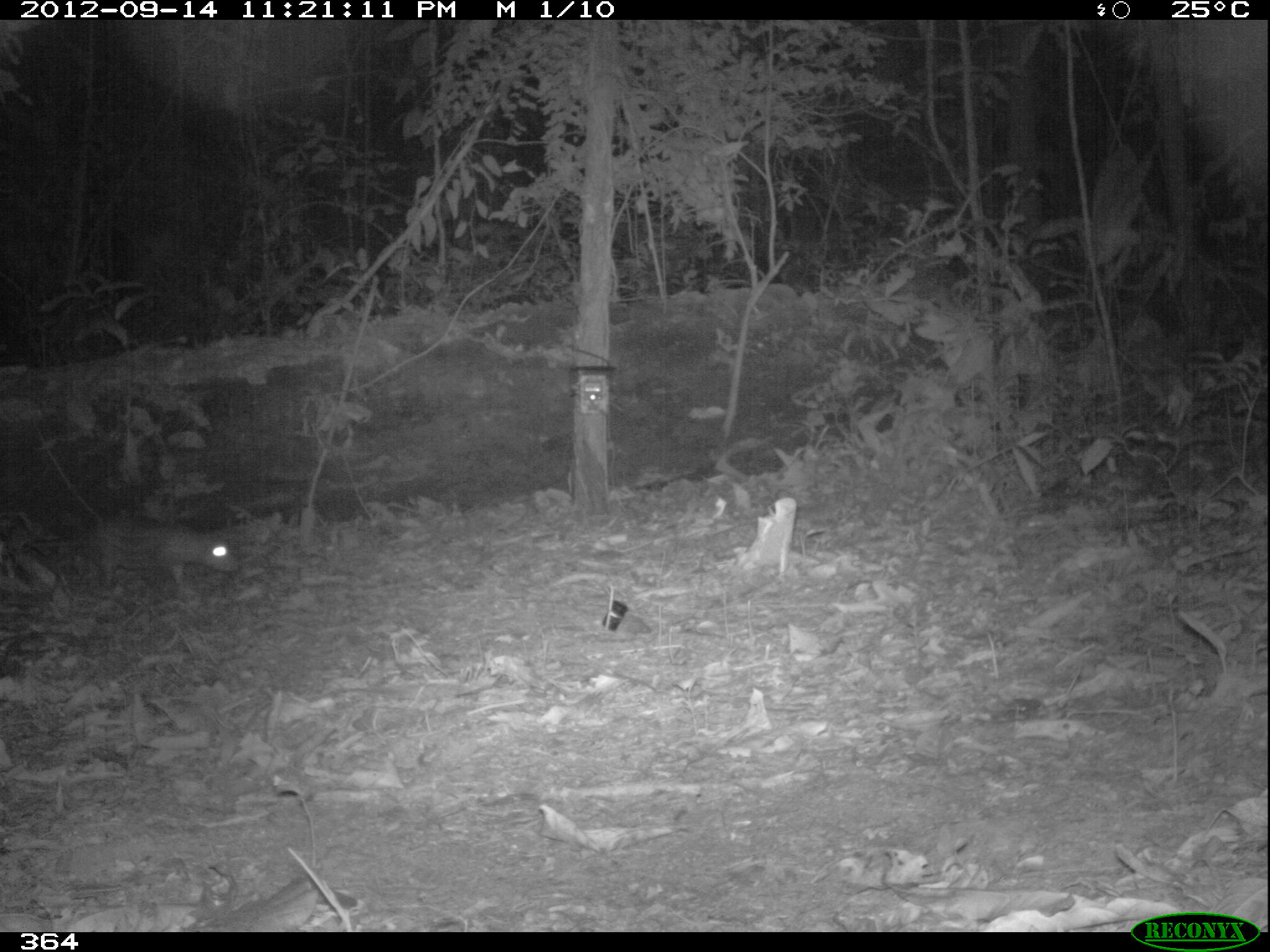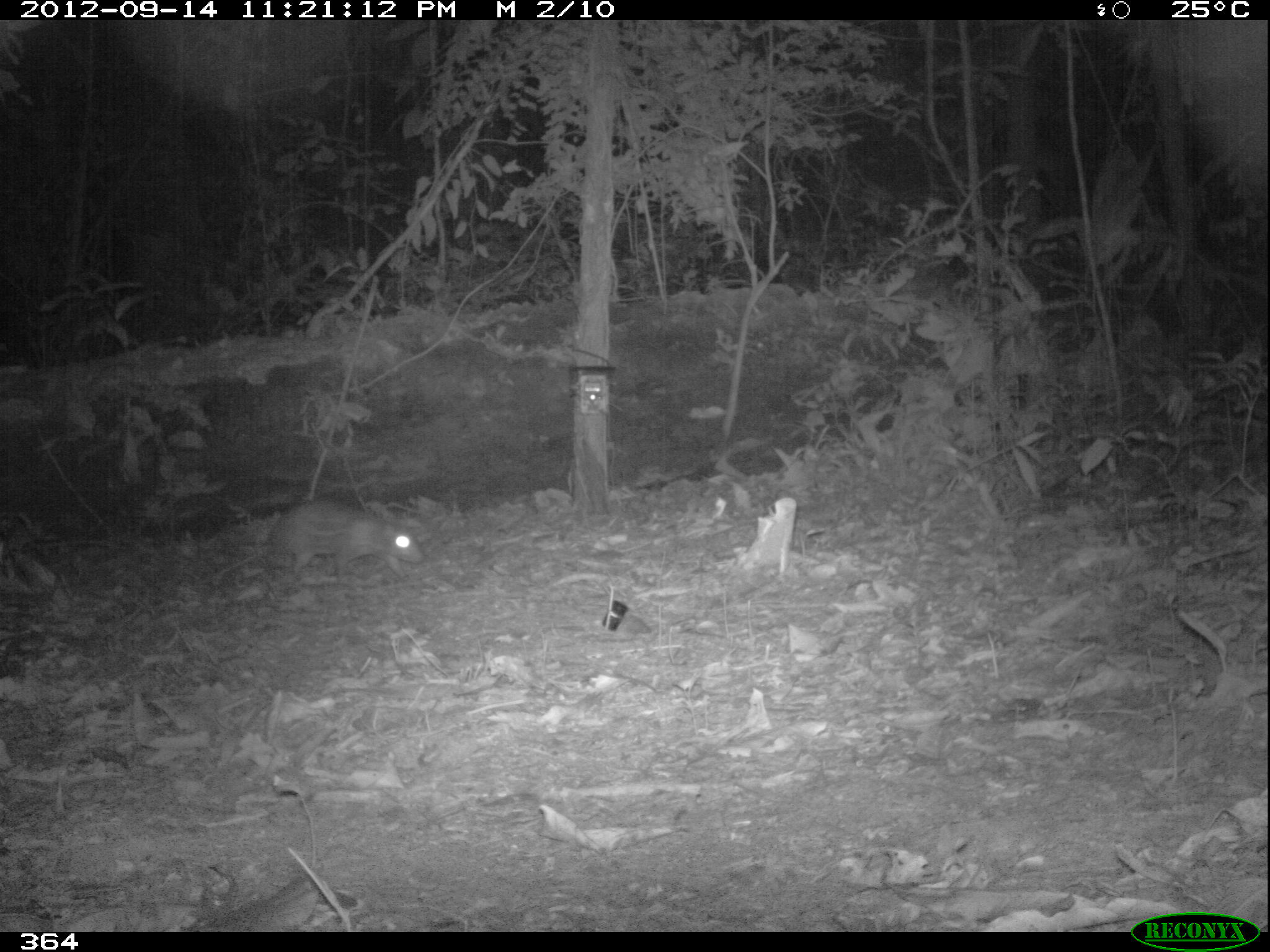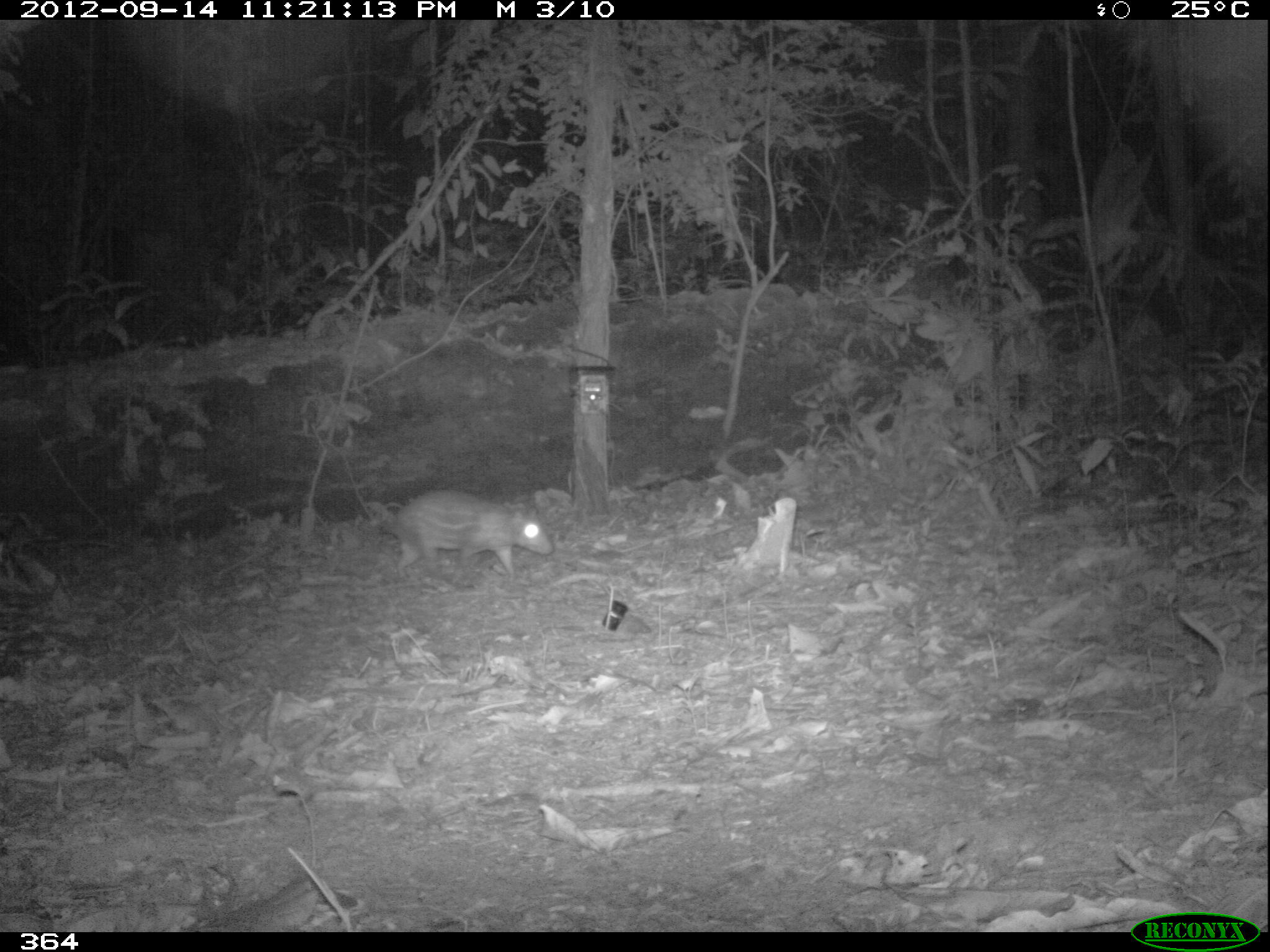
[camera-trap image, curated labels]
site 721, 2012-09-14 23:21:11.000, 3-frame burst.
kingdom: Animalia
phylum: Chordata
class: Mammalia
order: Rodentia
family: Cuniculidae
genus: Cuniculus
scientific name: Cuniculus paca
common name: spotted paca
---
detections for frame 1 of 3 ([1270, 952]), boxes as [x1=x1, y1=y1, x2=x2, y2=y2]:
cuniculus paca: [x1=23, y1=510, x2=239, y2=591]